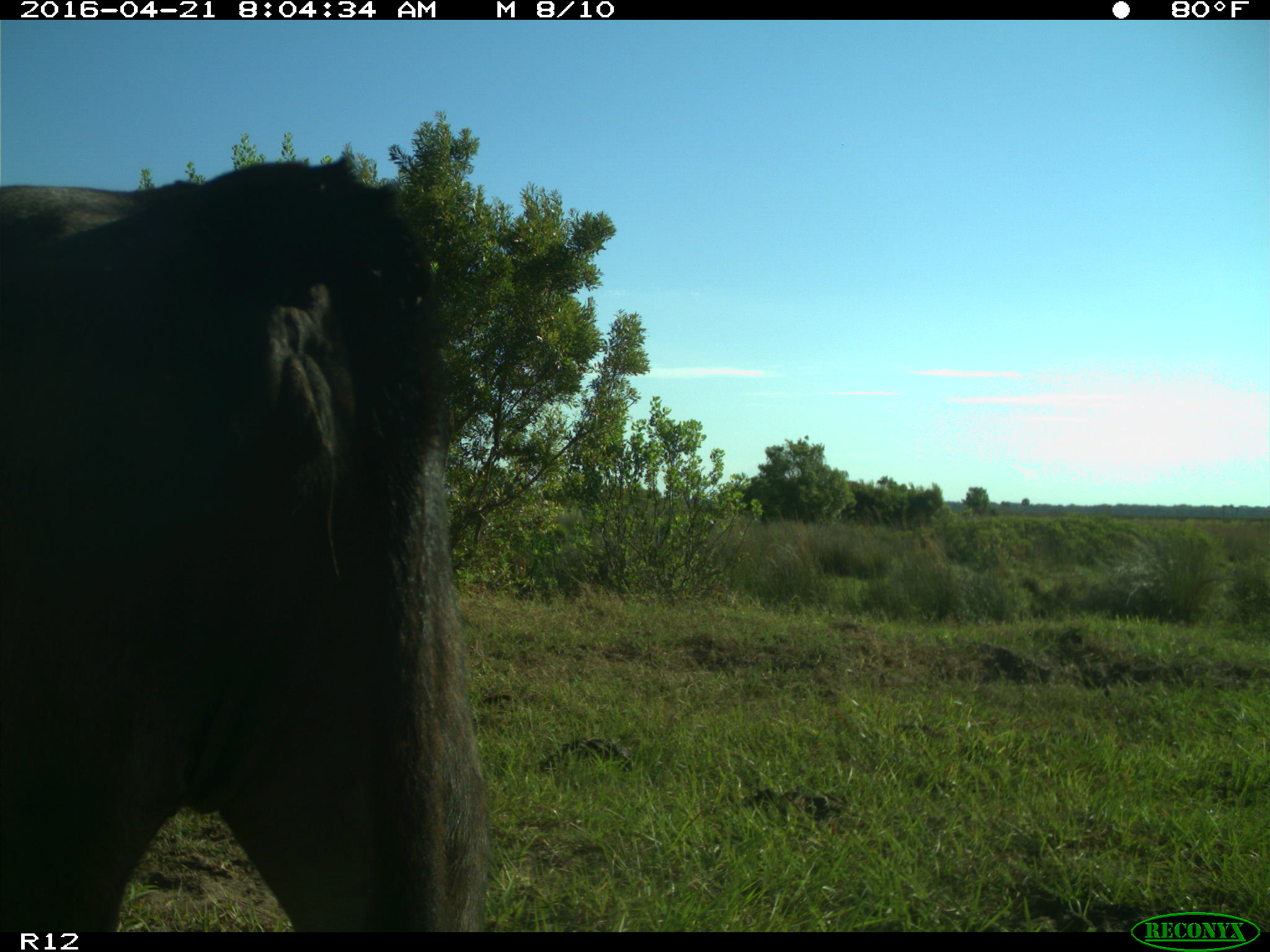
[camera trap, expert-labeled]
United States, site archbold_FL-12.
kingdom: Animalia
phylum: Chordata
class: Mammalia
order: Artiodactyla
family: Bovidae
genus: Bos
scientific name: Bos taurus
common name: domestic cow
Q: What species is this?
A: Bos taurus (domestic cow).